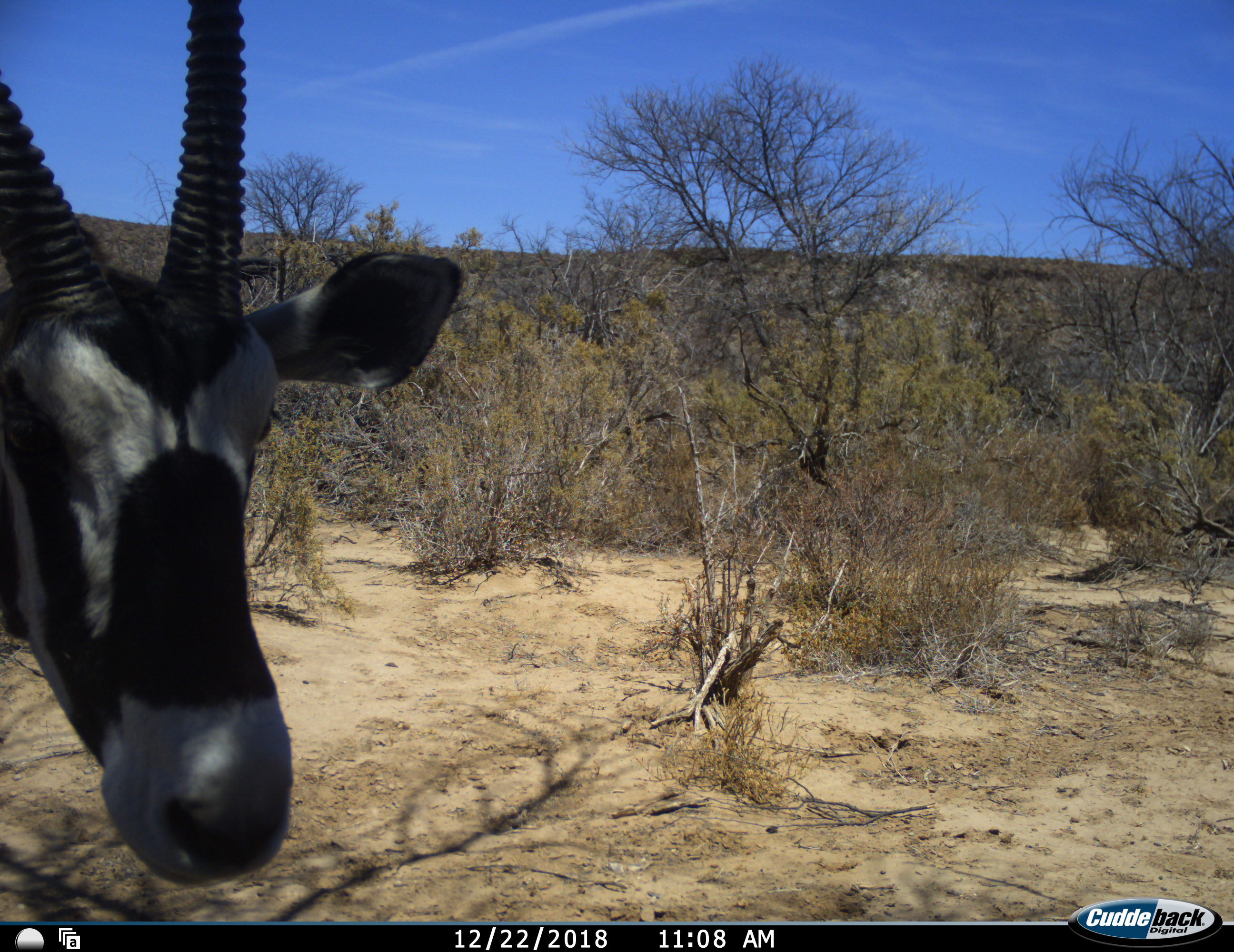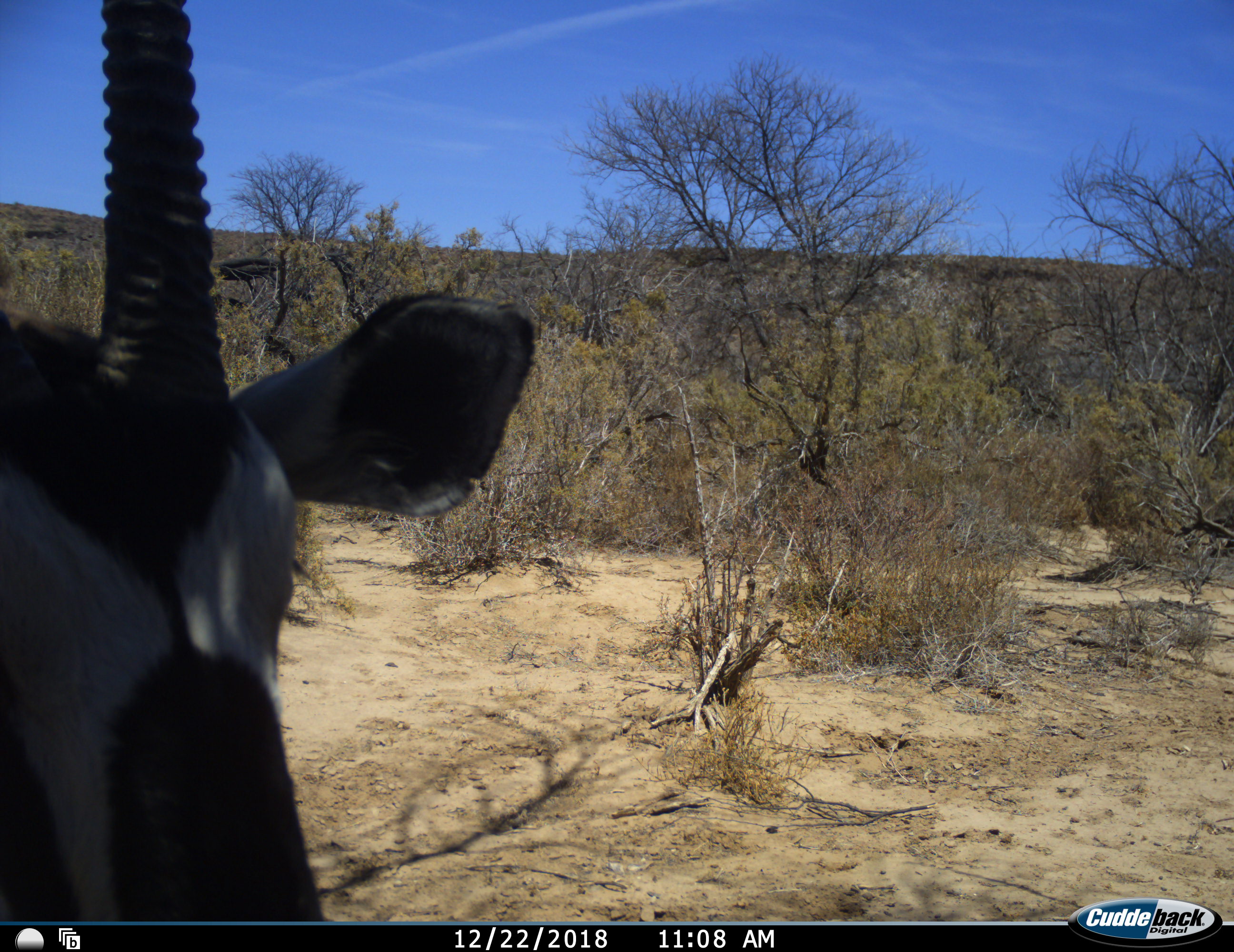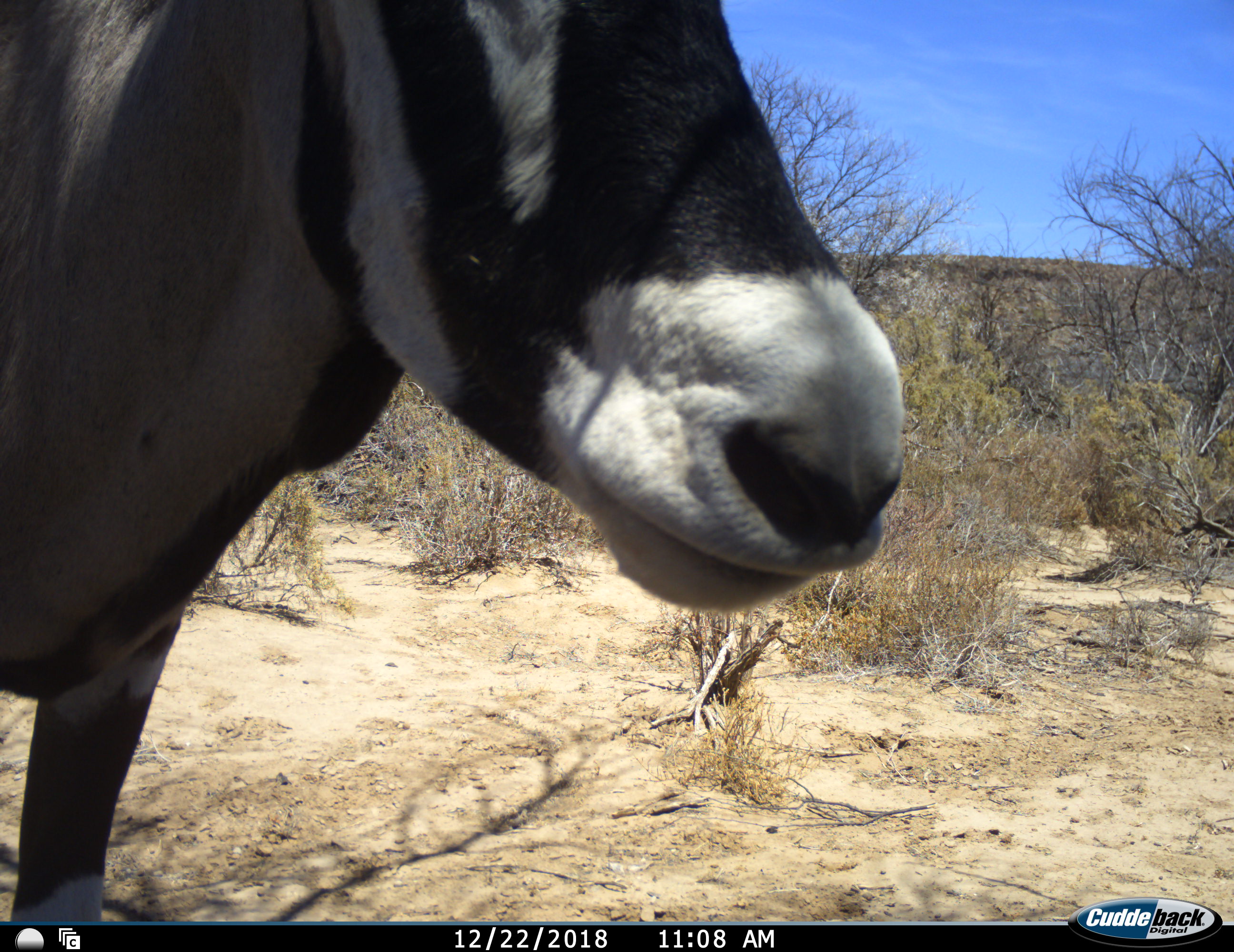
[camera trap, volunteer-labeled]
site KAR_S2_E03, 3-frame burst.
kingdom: Animalia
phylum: Chordata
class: Mammalia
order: Artiodactyla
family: Bovidae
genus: Oryx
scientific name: Oryx gazella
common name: gemsbok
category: oryx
Oryx (gemsbok) (Oryx gazella), count 1. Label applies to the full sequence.